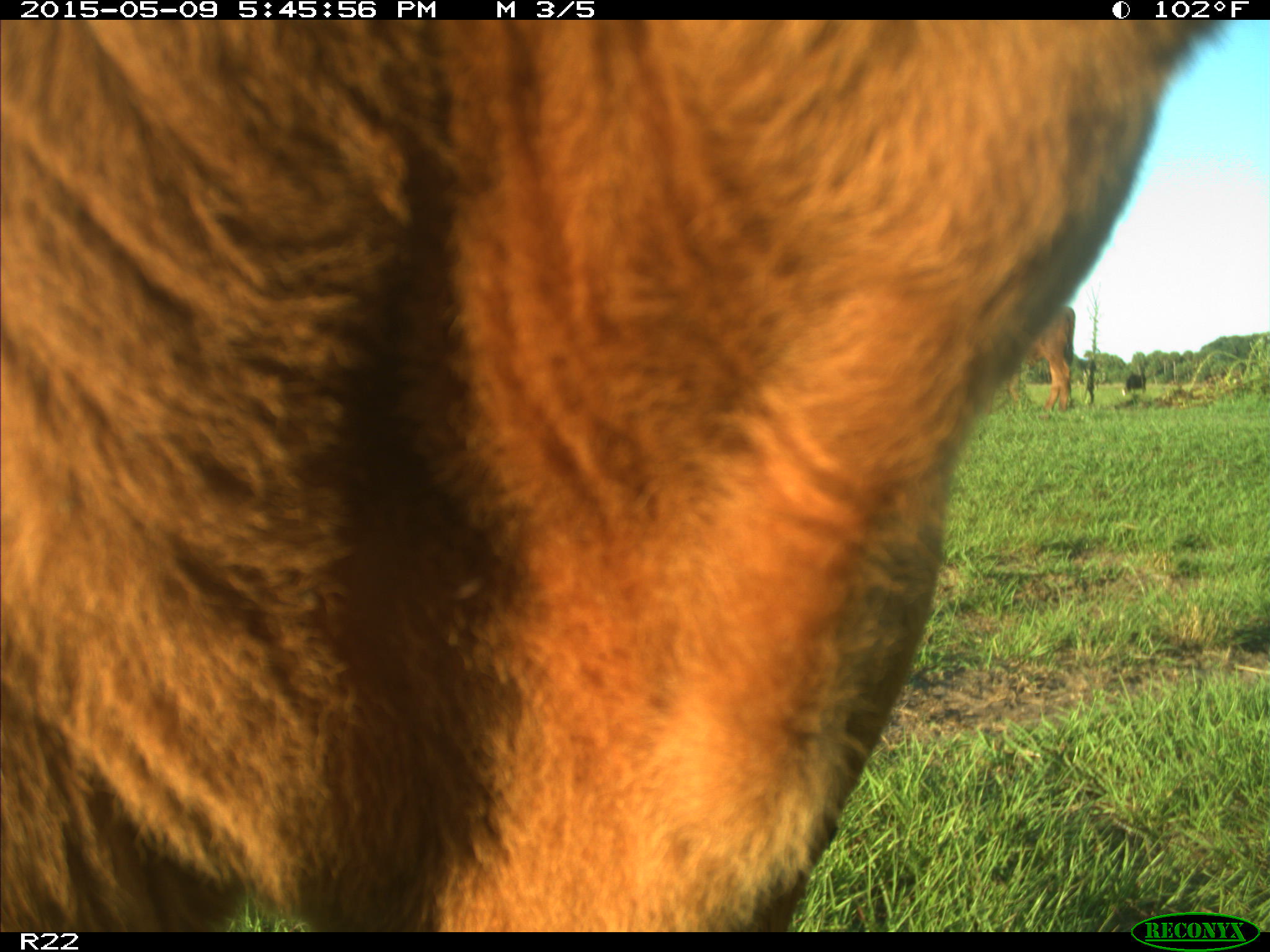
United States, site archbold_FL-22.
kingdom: Animalia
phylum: Chordata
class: Mammalia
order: Artiodactyla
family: Bovidae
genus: Bos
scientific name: Bos taurus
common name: domestic cow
Bos taurus (domestic cow).